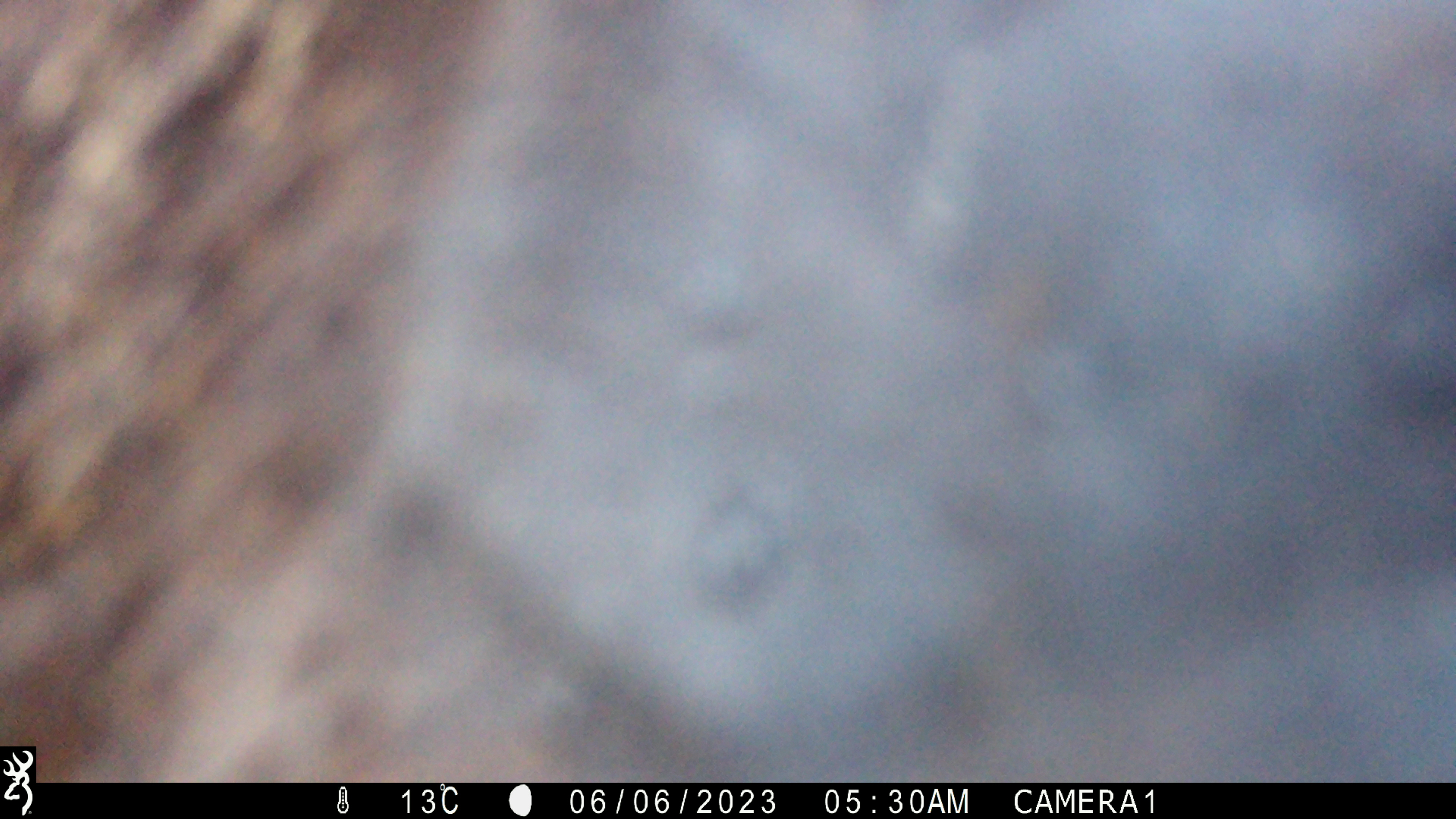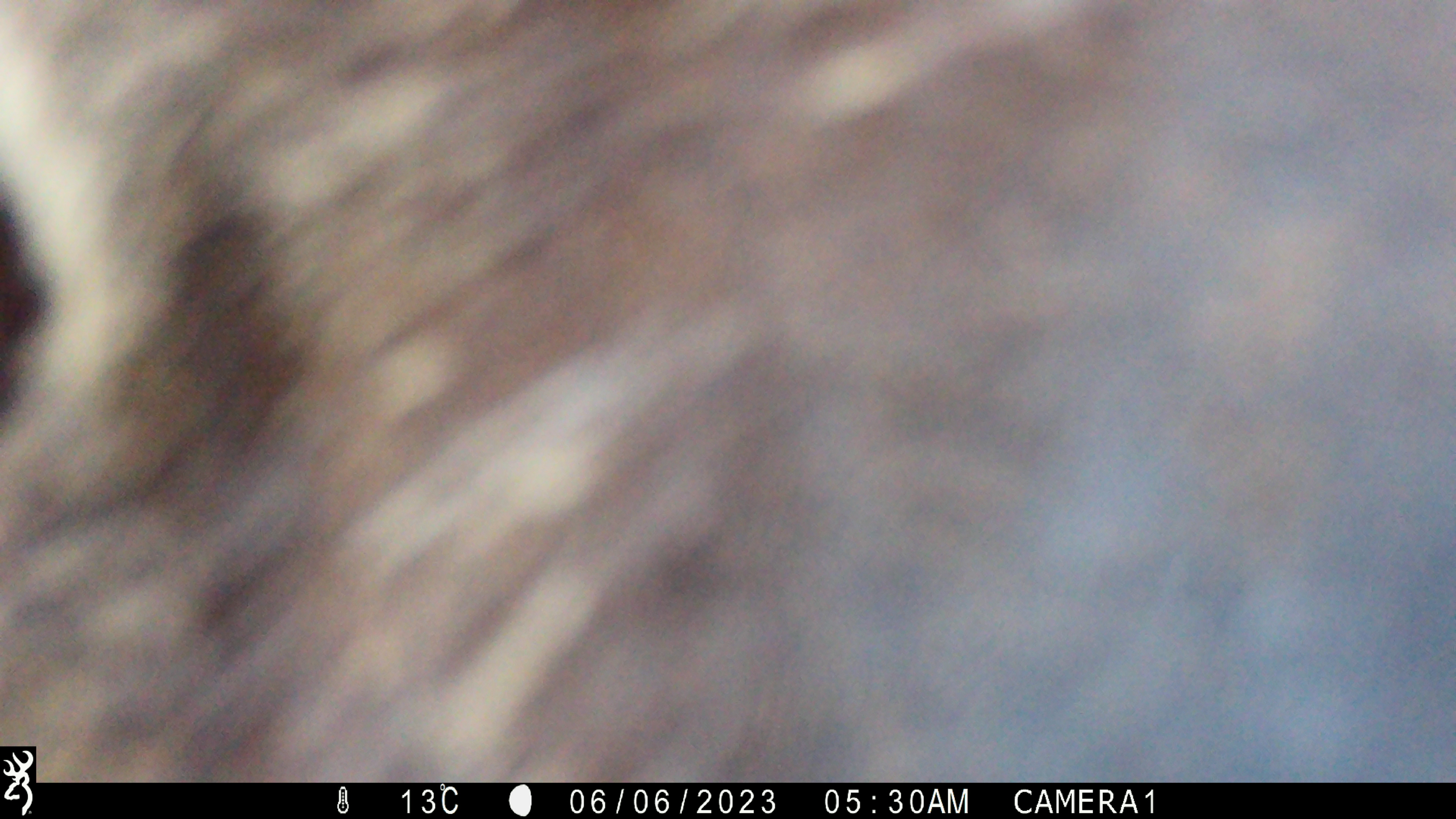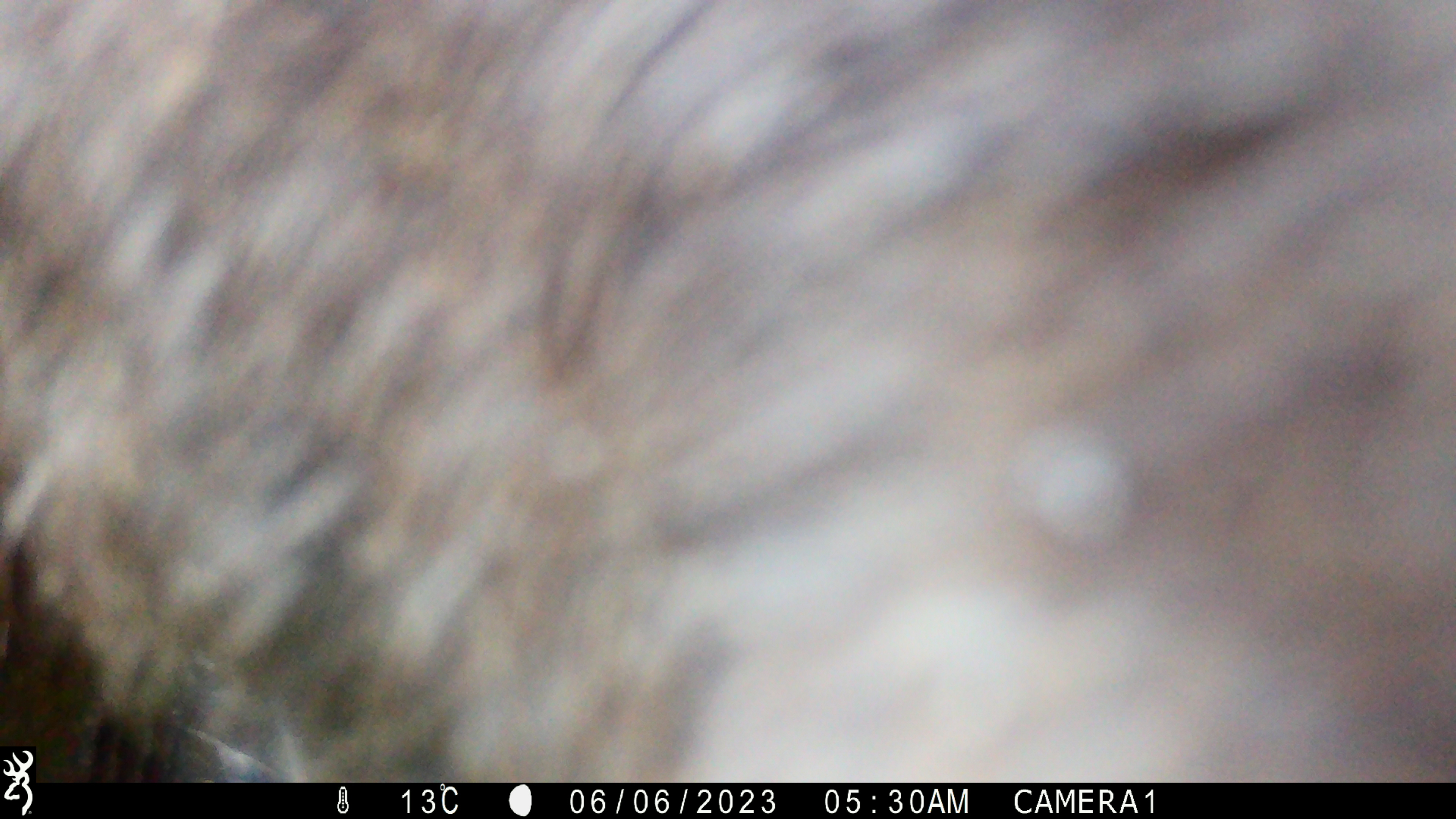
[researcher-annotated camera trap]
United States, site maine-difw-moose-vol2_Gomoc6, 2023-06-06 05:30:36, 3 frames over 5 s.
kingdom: Animalia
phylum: Chordata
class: Mammalia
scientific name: Mammalia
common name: mammal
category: mammal sp.